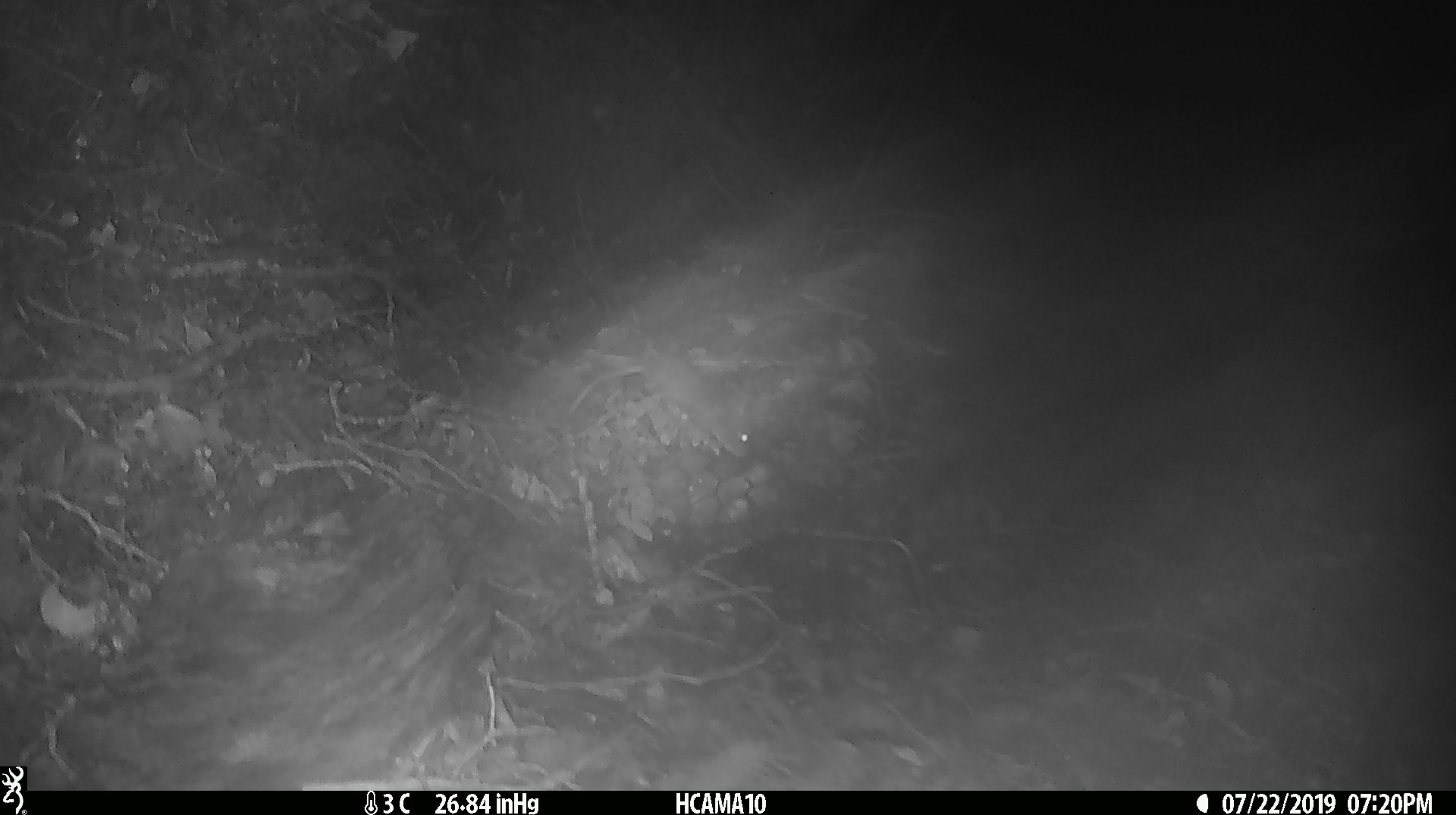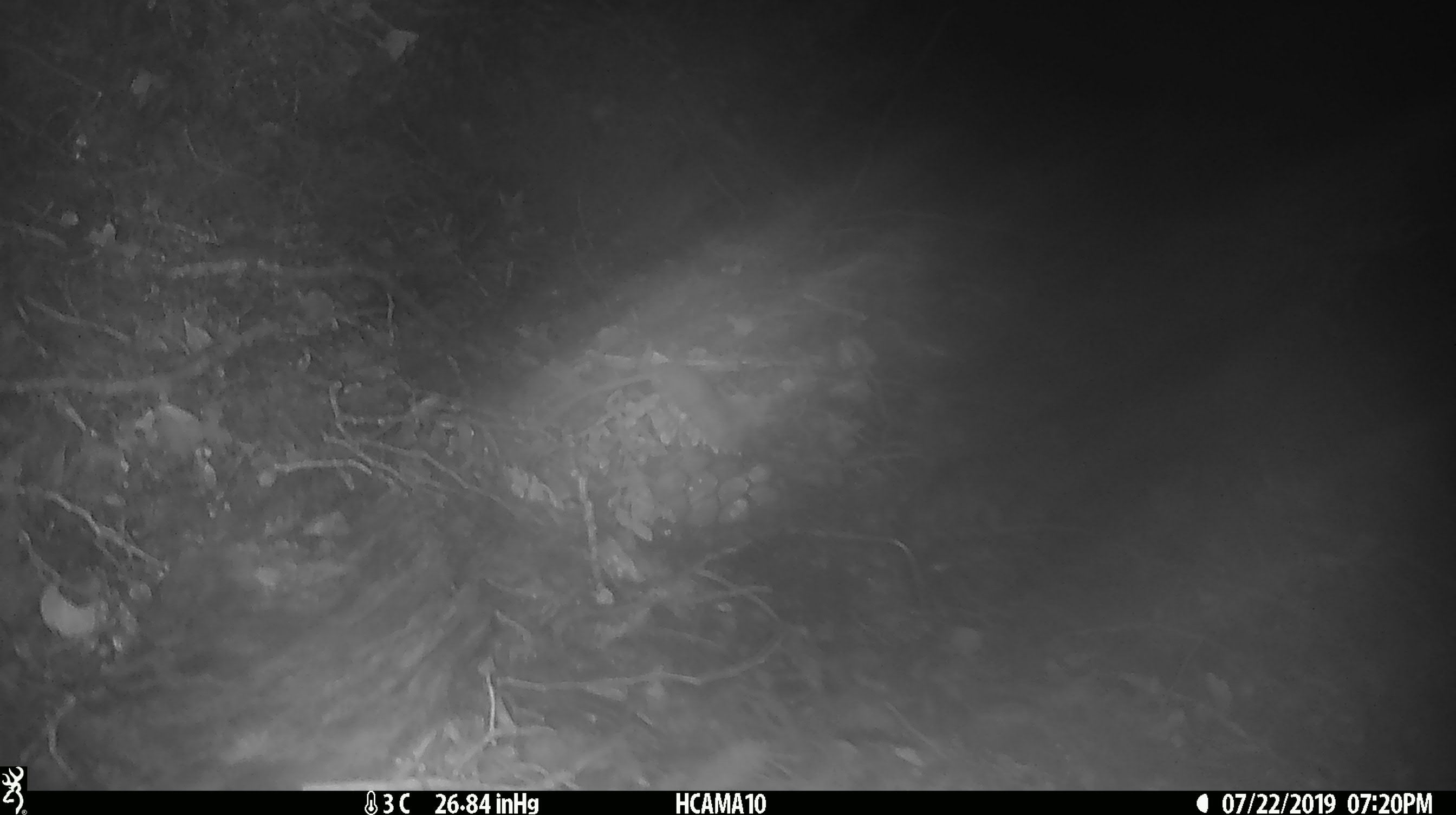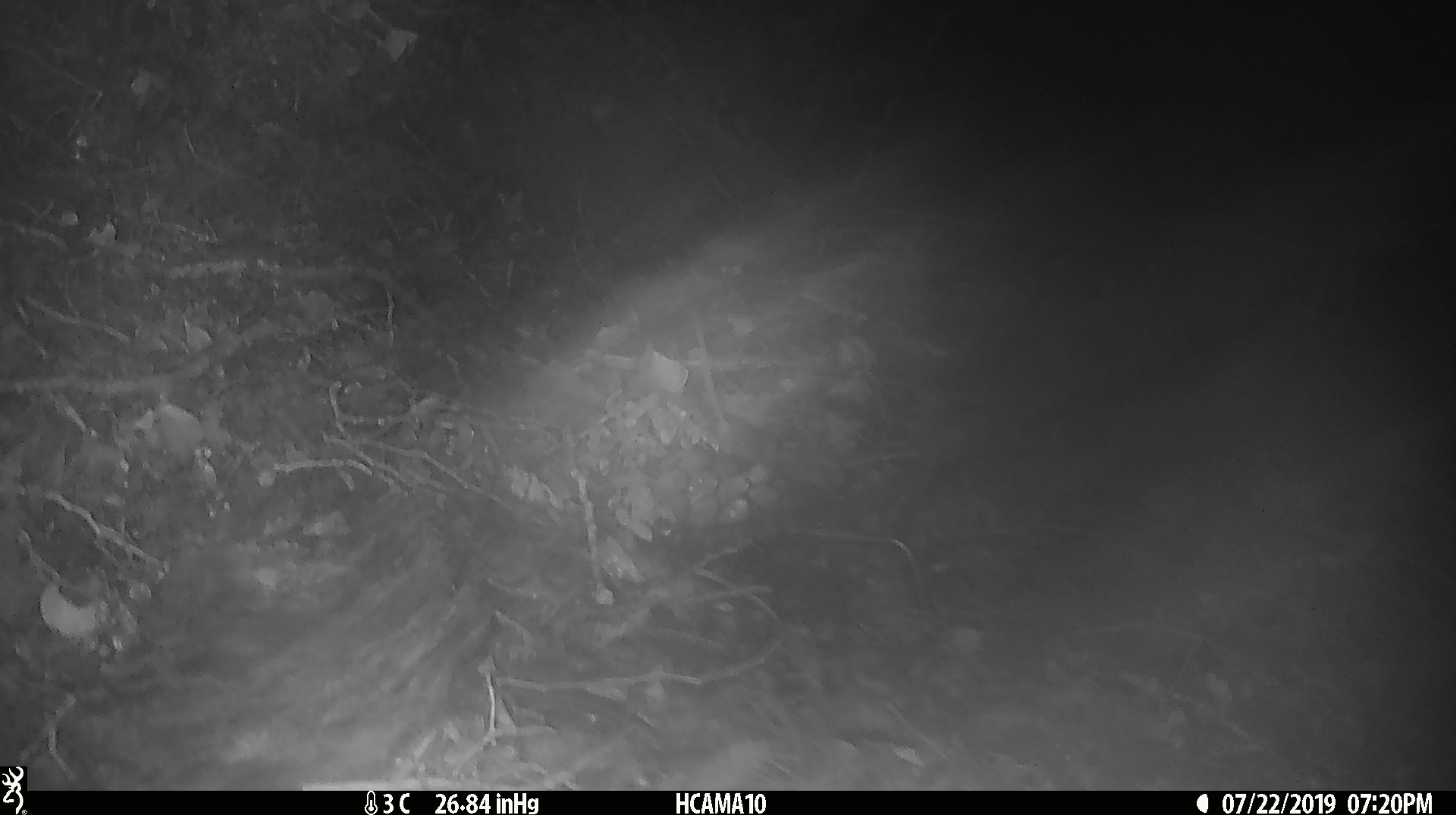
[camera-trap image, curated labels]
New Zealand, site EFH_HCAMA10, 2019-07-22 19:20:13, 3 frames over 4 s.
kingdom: Animalia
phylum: Chordata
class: Mammalia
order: Rodentia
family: Muridae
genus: Mus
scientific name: Mus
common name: mouse